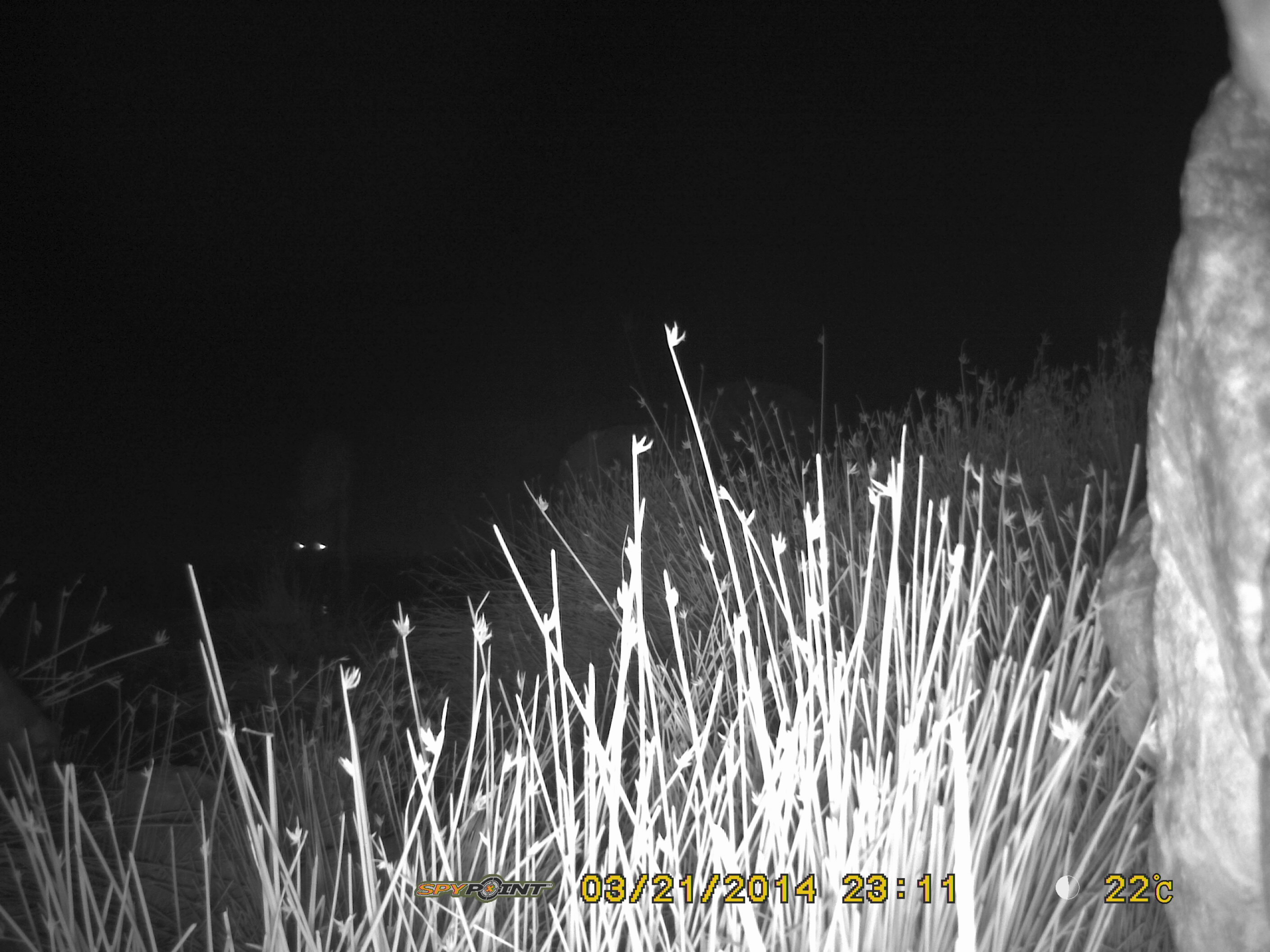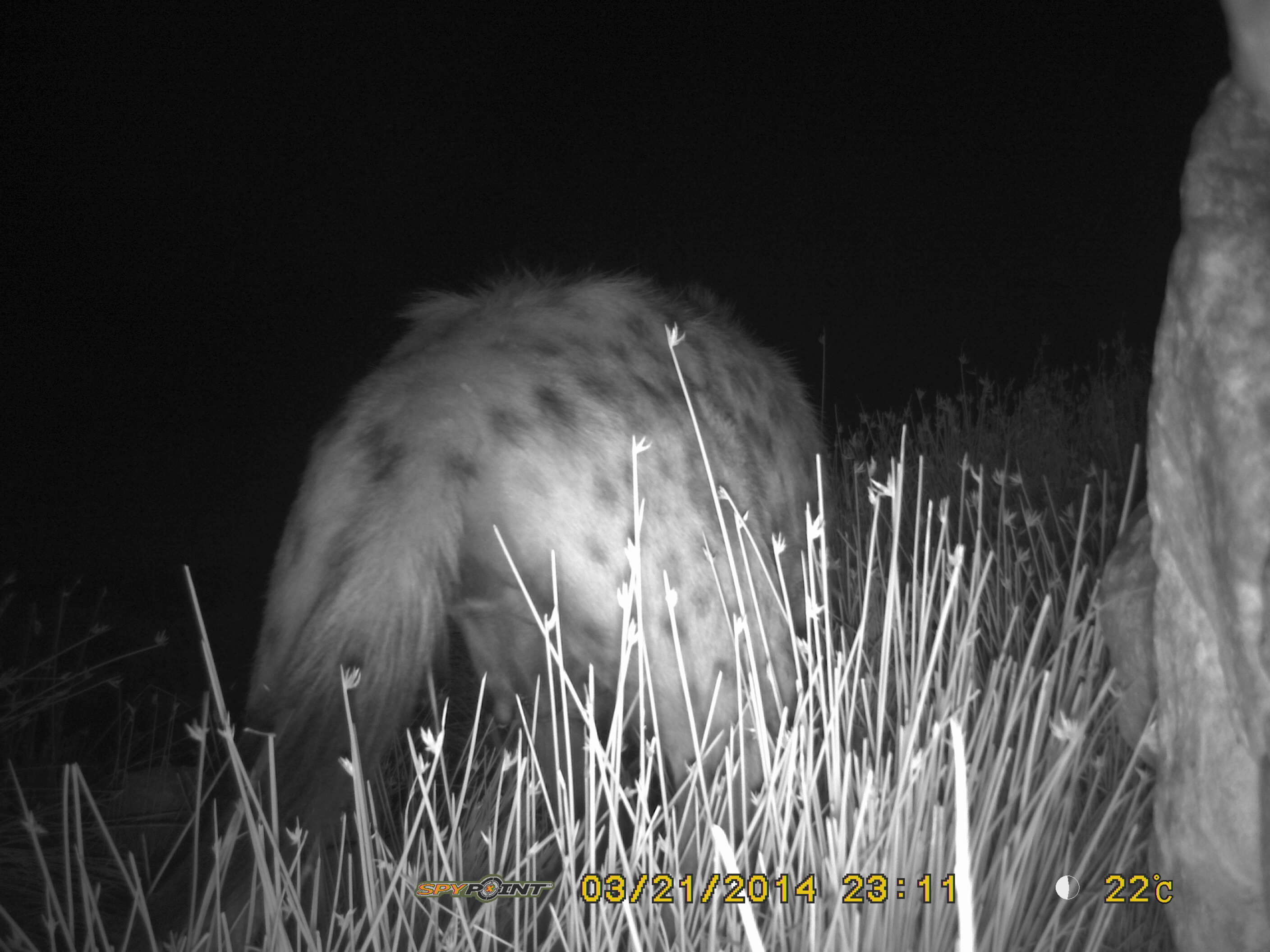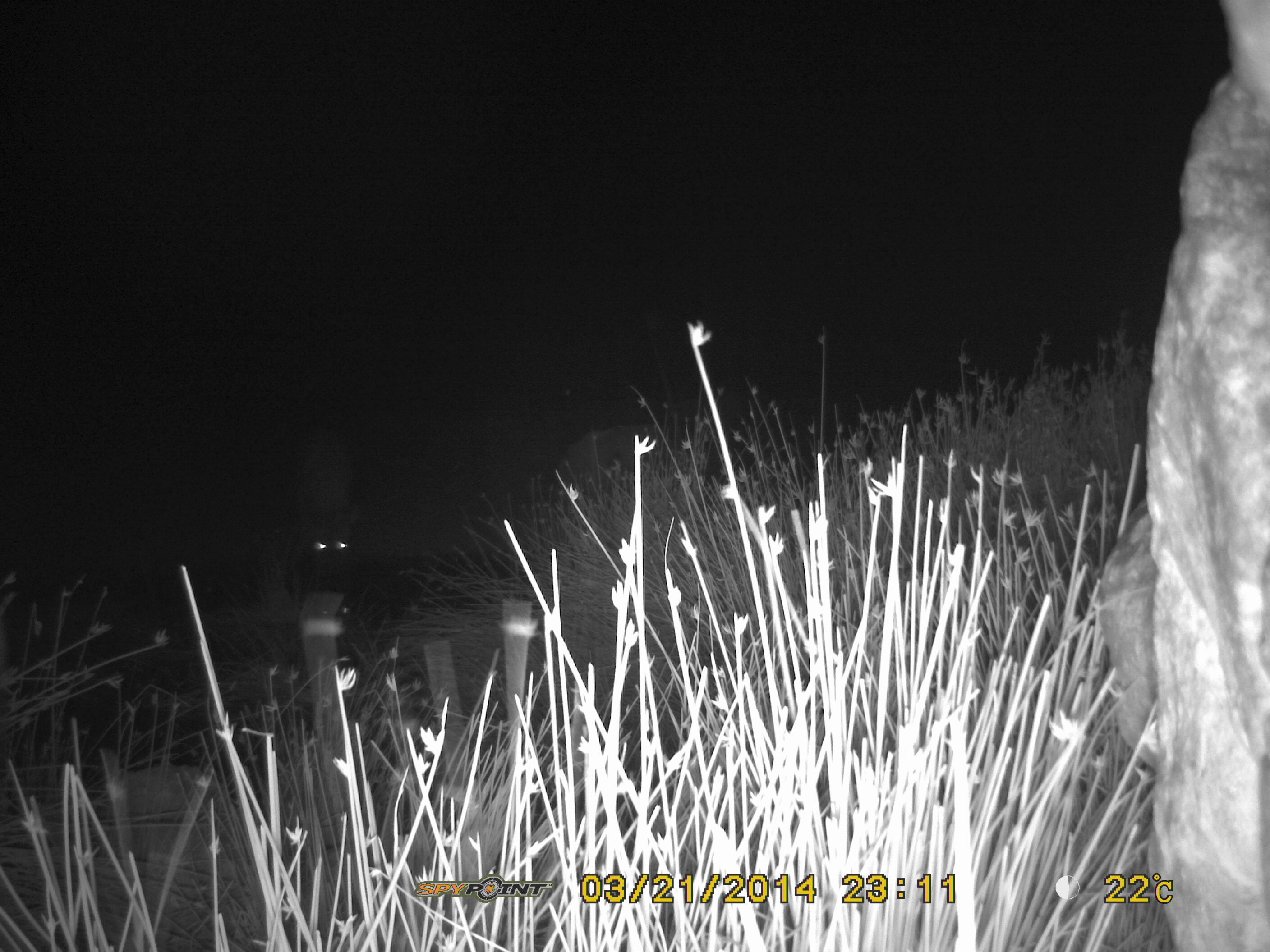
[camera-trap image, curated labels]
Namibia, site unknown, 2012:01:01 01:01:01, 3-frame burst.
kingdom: Animalia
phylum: Chordata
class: Mammalia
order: Carnivora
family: Hyaenidae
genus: Crocuta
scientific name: Crocuta crocuta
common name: spotted hyena